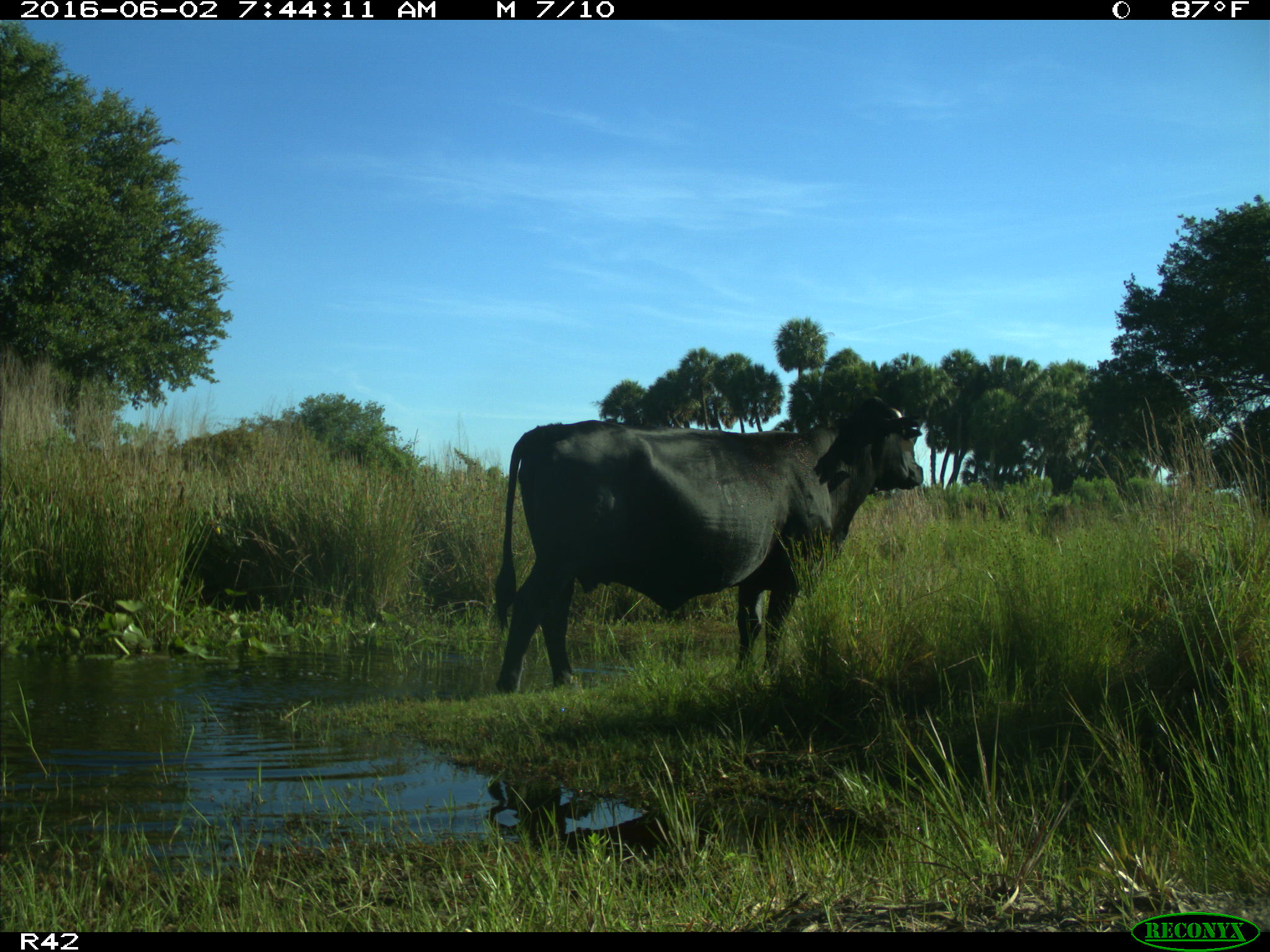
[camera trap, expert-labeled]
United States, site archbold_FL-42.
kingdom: Animalia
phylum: Chordata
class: Mammalia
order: Artiodactyla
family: Bovidae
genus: Bos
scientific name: Bos taurus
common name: domestic cow